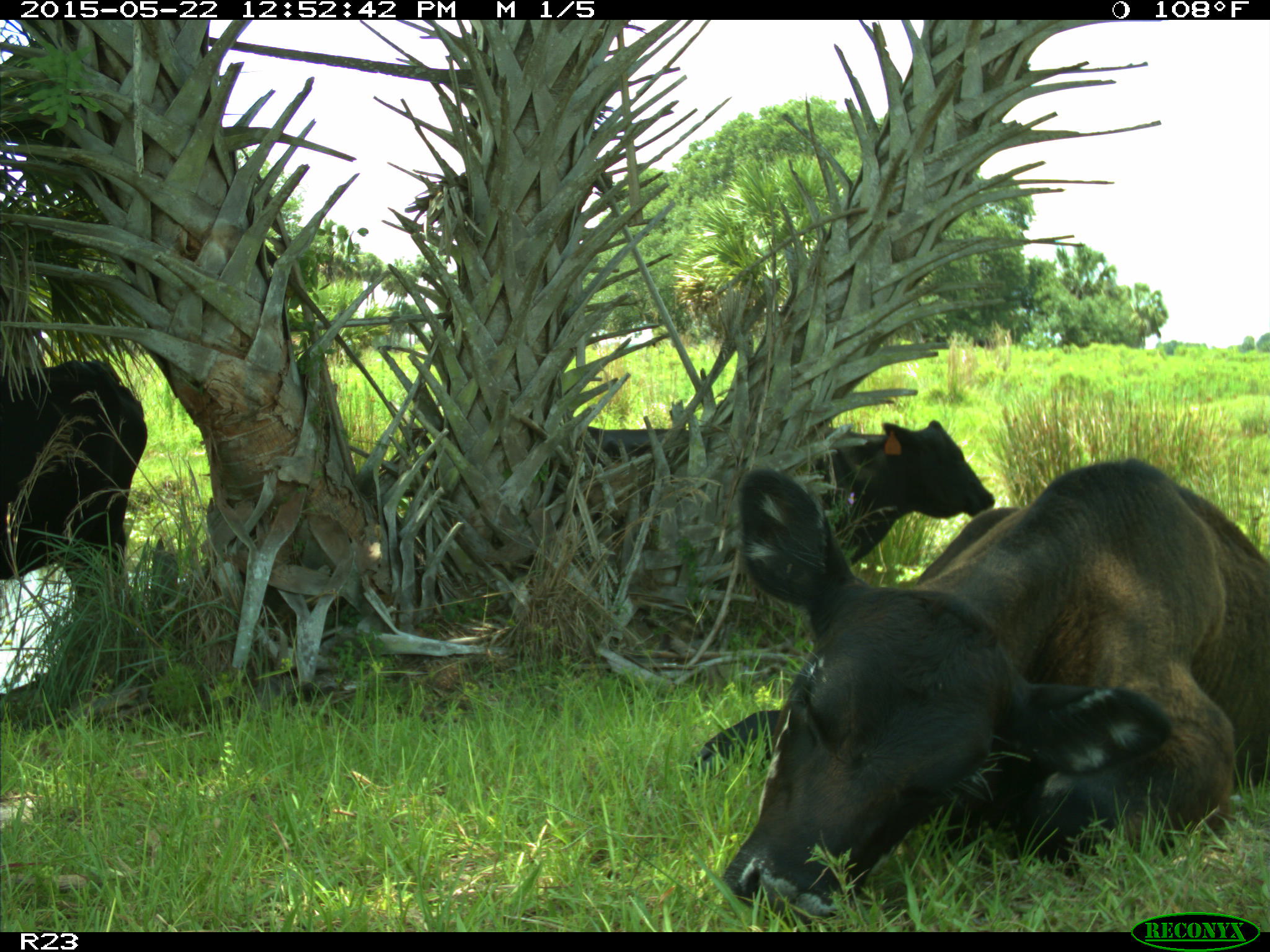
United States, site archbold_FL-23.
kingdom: Animalia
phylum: Chordata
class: Mammalia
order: Artiodactyla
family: Bovidae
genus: Bos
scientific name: Bos taurus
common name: domestic cow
Bos taurus (domestic cow).